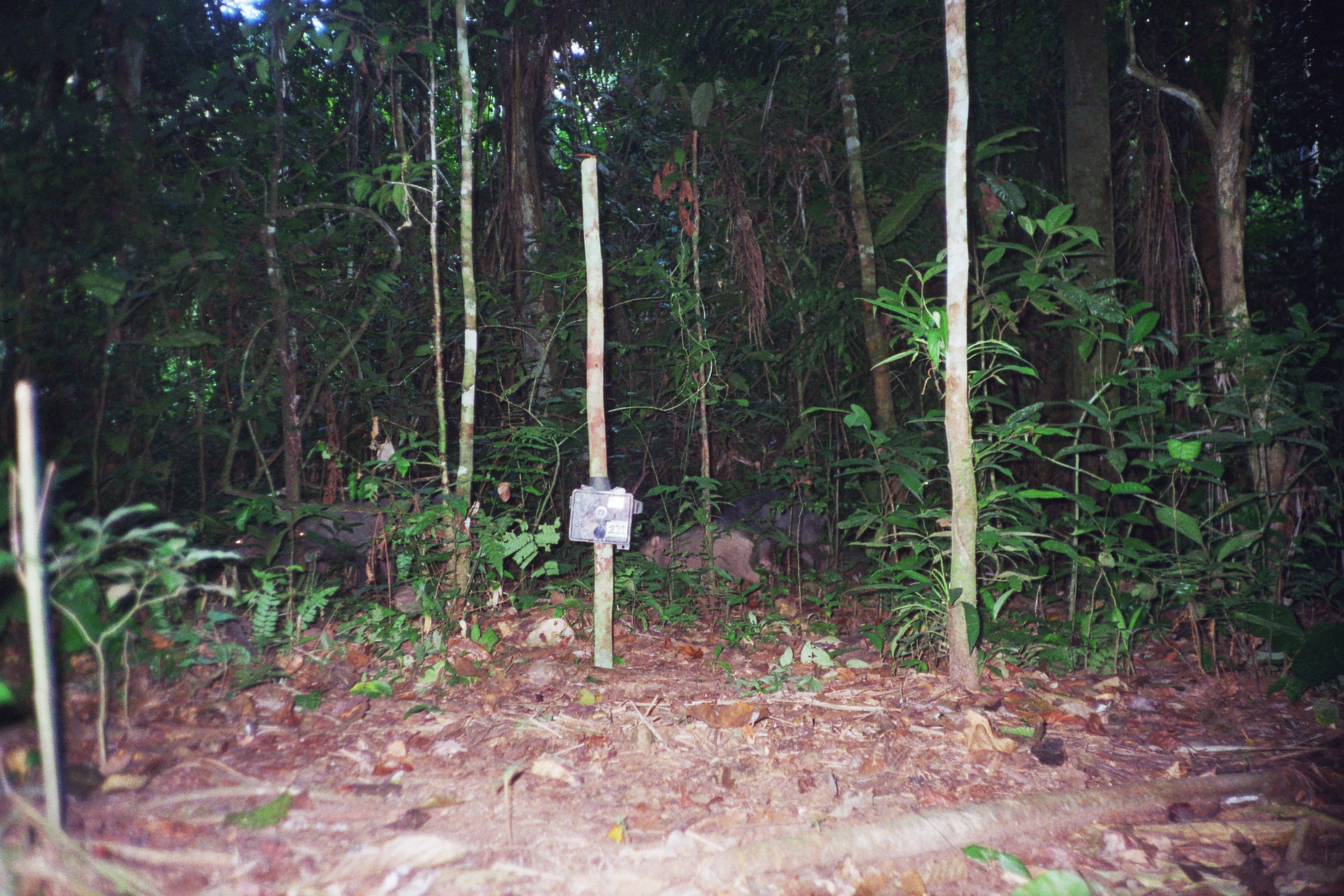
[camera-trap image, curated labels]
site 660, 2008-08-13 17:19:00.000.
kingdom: Animalia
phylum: Chordata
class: Mammalia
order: Artiodactyla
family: Tayassuidae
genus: Tayassu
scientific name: Tayassu pecari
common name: white-lipped peccary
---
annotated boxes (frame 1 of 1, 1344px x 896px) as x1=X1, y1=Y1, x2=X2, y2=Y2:
tayassu pecari: x1=288, y1=498, x2=431, y2=594; x1=639, y1=521, x2=768, y2=609; x1=714, y1=487, x2=830, y2=584; x1=697, y1=519, x2=785, y2=594; x1=213, y1=519, x2=284, y2=568